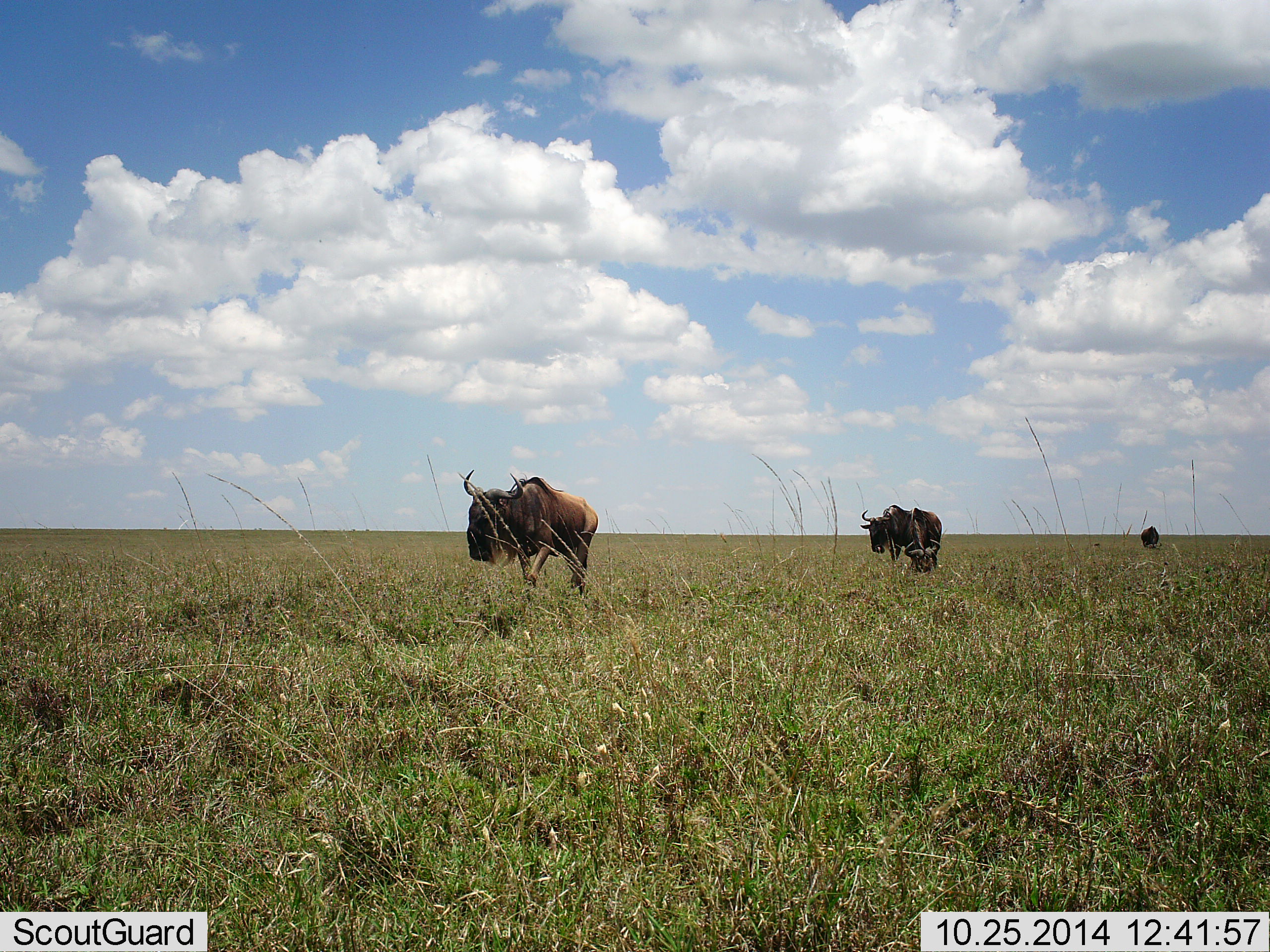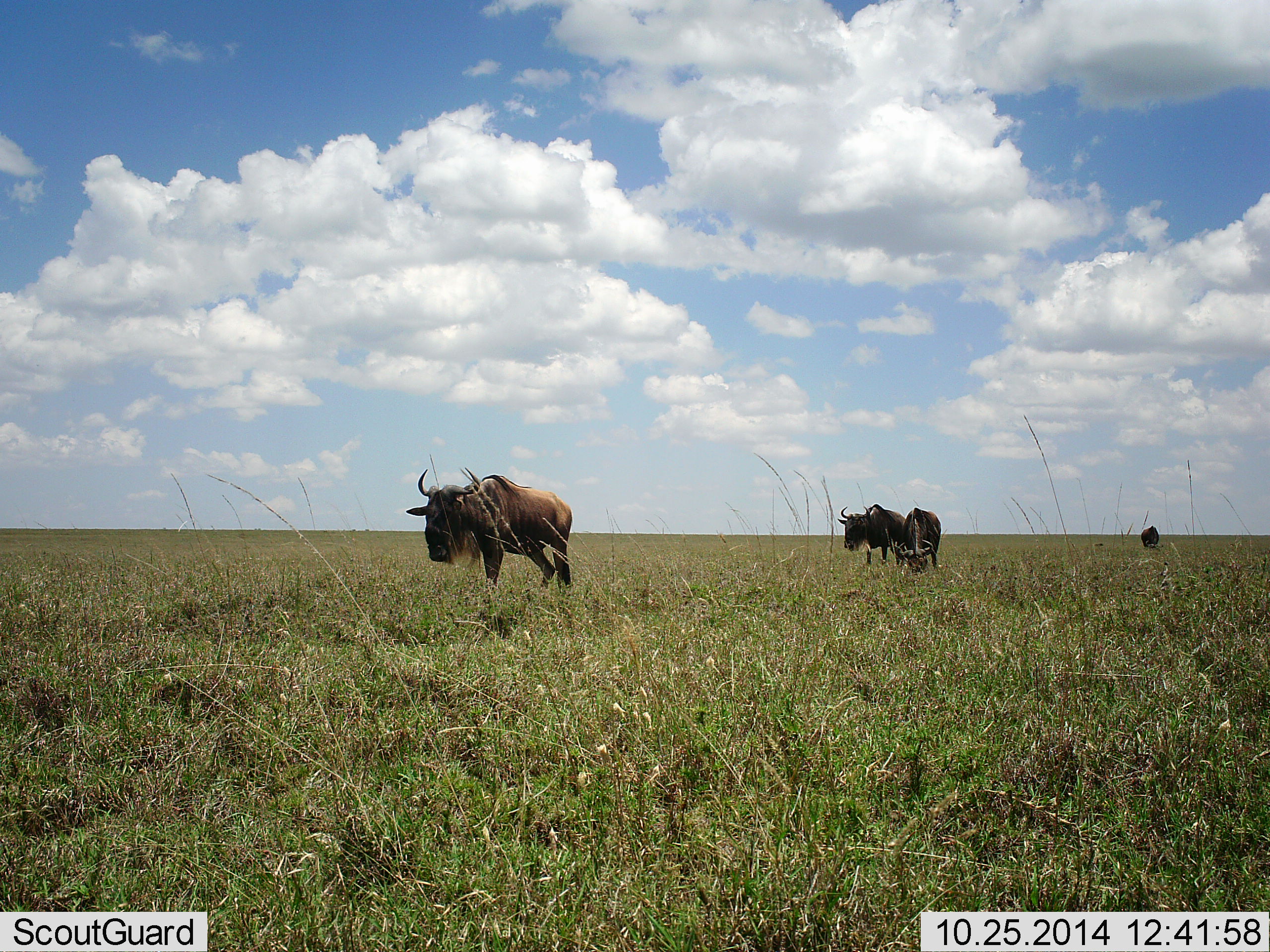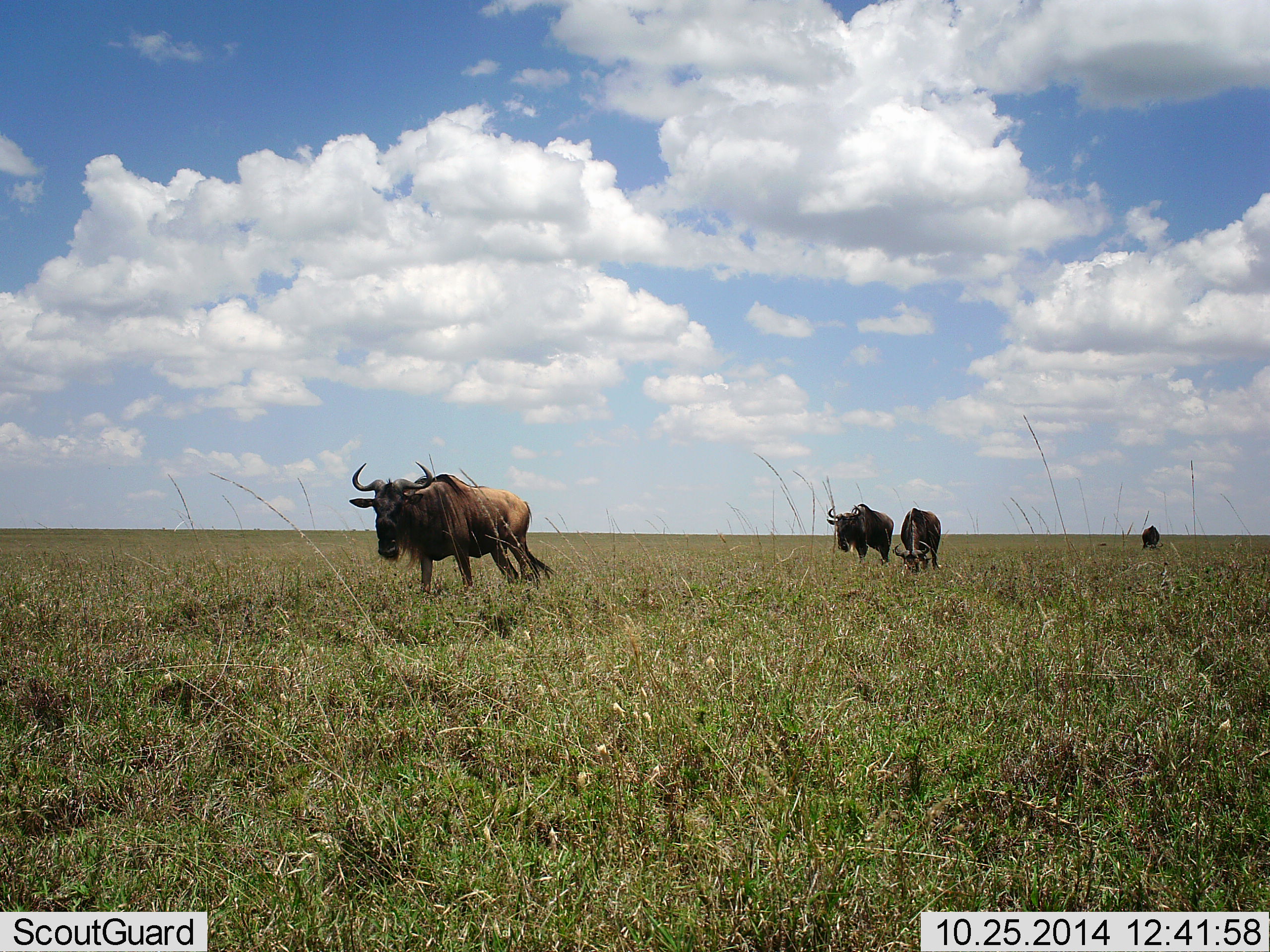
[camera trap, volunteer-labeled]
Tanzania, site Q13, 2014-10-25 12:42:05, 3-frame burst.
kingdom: Animalia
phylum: Chordata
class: Mammalia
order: Artiodactyla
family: Bovidae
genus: Connochaetes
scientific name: Connochaetes taurinus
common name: blue wildebeest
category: wildebeest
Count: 4.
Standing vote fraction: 20%.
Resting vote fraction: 0%.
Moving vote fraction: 100%.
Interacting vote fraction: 0%.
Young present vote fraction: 0%.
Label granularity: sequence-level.